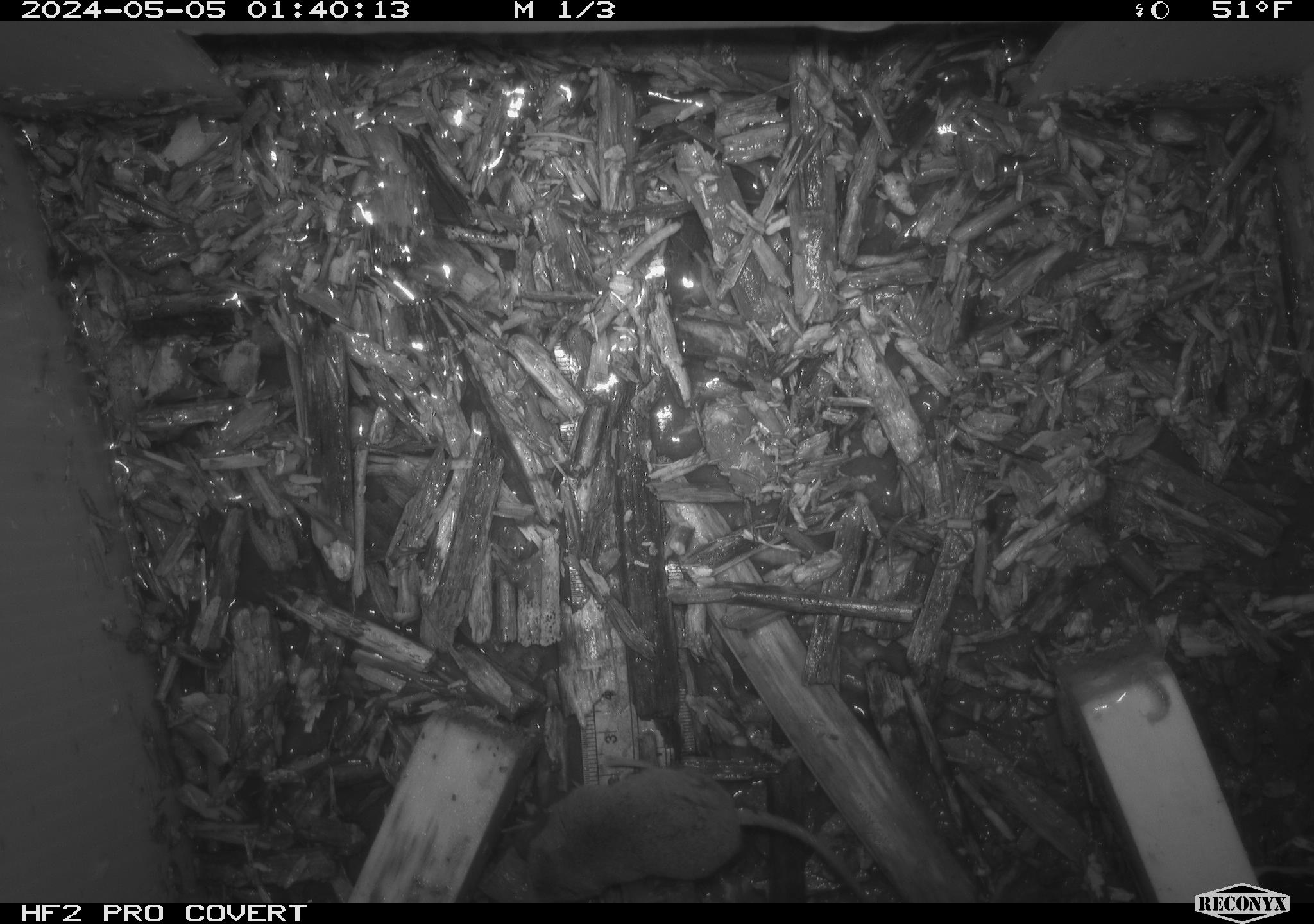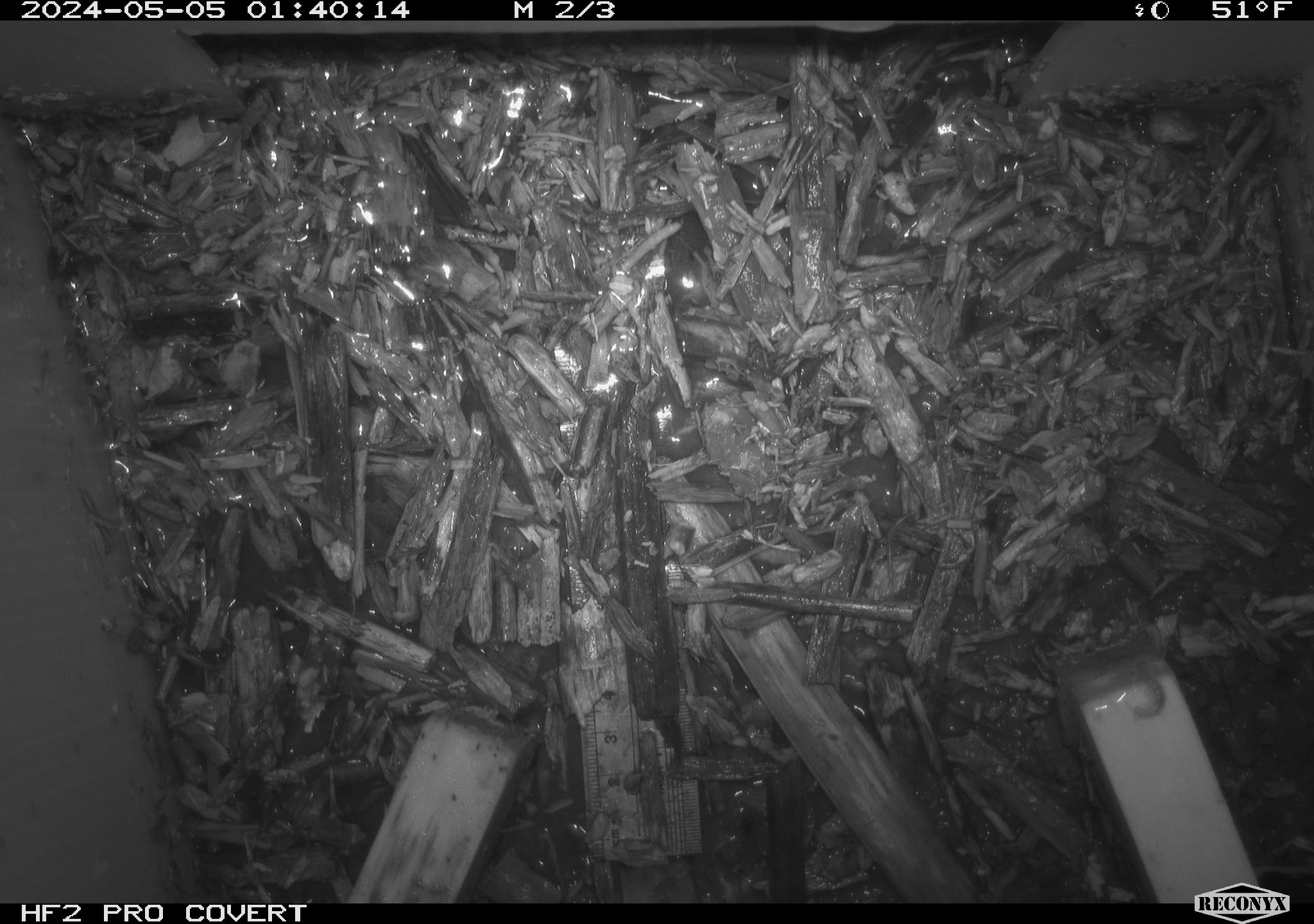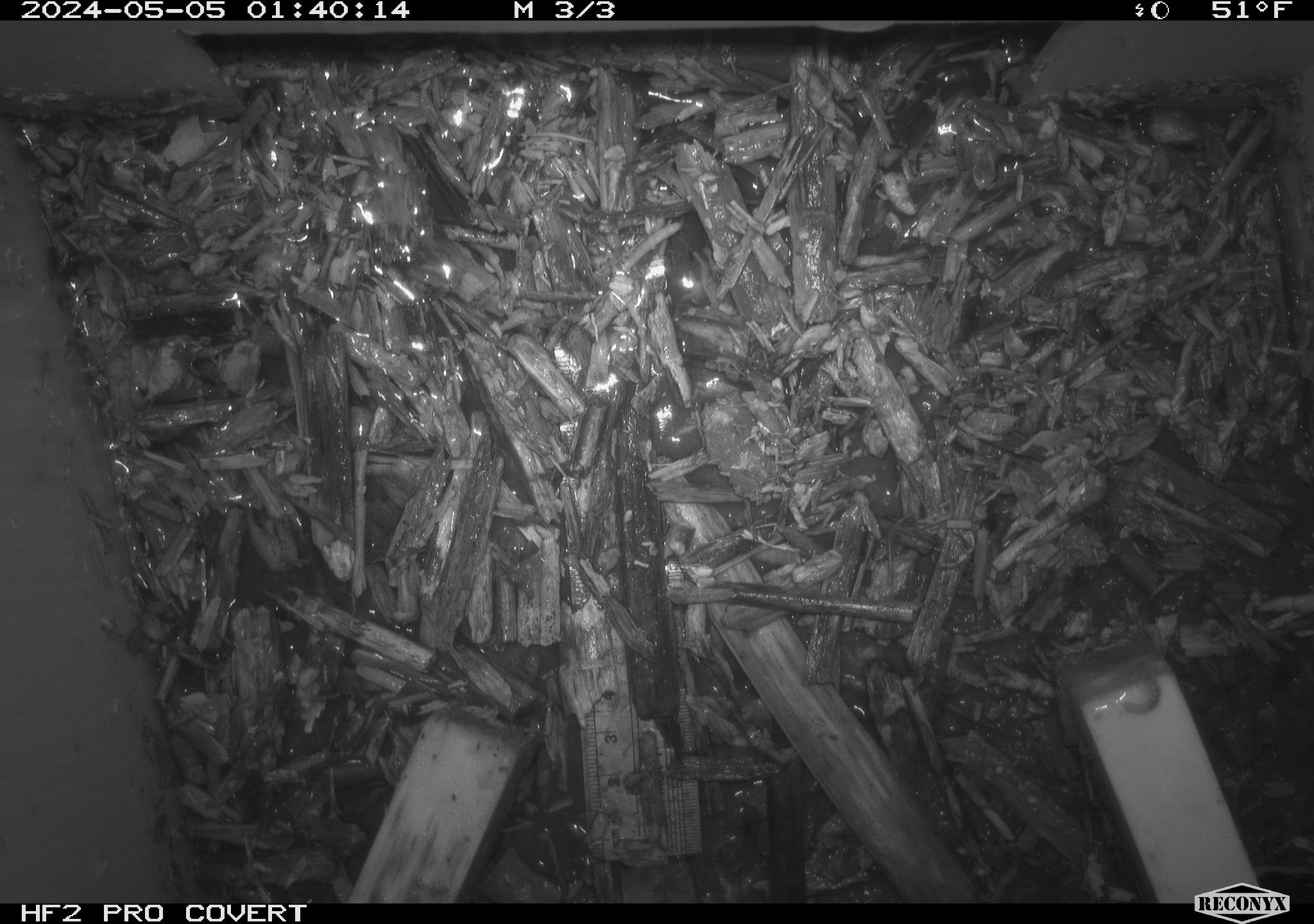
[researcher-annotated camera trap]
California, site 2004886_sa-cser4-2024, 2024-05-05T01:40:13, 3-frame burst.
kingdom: Animalia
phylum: Chordata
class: Mammalia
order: Eulipotyphla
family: Soricidae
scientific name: Soricidae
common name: shrews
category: soricidae family